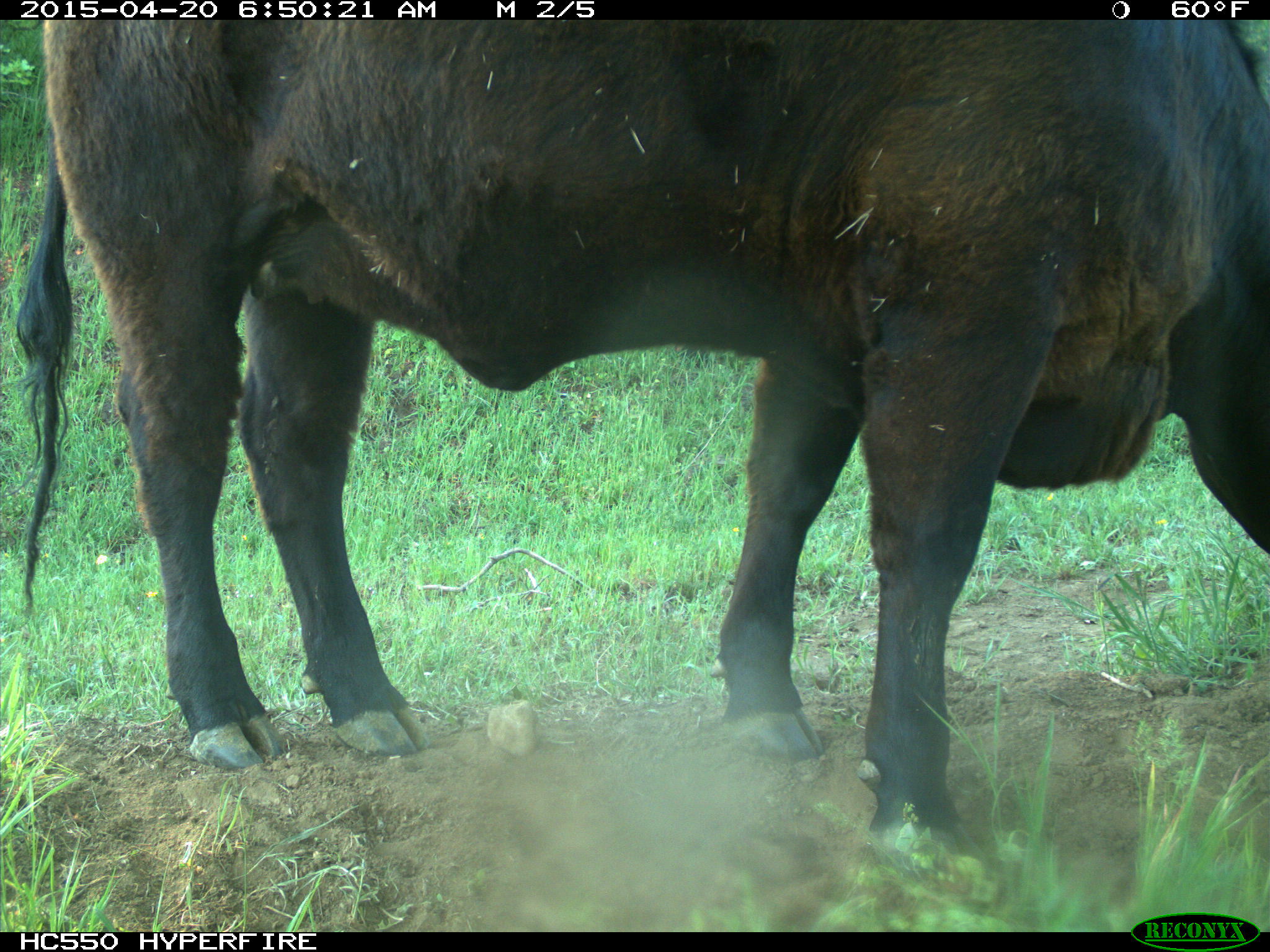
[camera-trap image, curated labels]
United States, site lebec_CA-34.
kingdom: Animalia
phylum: Chordata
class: Mammalia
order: Artiodactyla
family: Bovidae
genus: Bos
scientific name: Bos taurus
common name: domestic cow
Bos taurus (domestic cow).